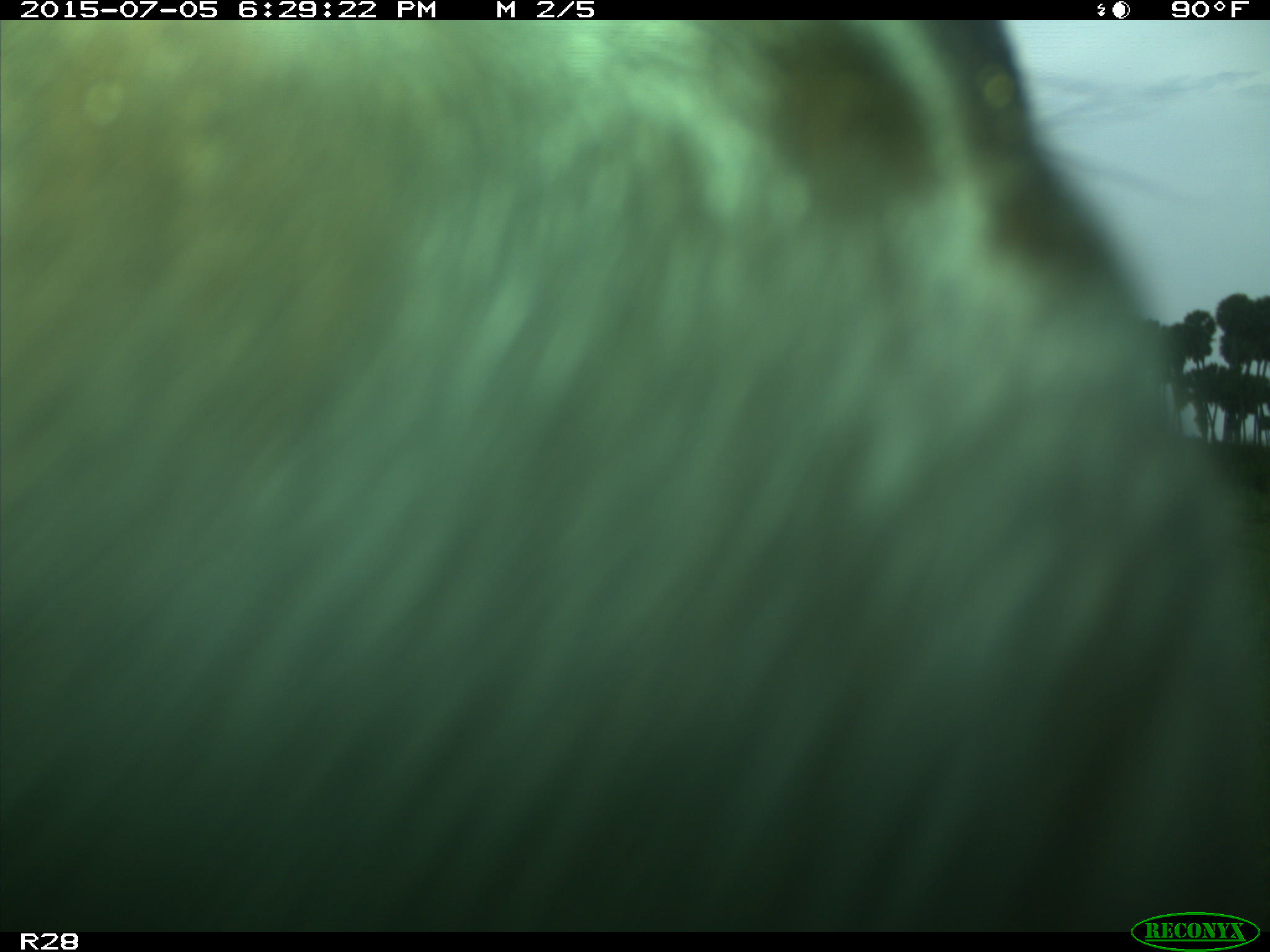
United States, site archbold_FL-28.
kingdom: Animalia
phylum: Chordata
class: Mammalia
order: Artiodactyla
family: Bovidae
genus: Bos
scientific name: Bos taurus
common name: domestic cow